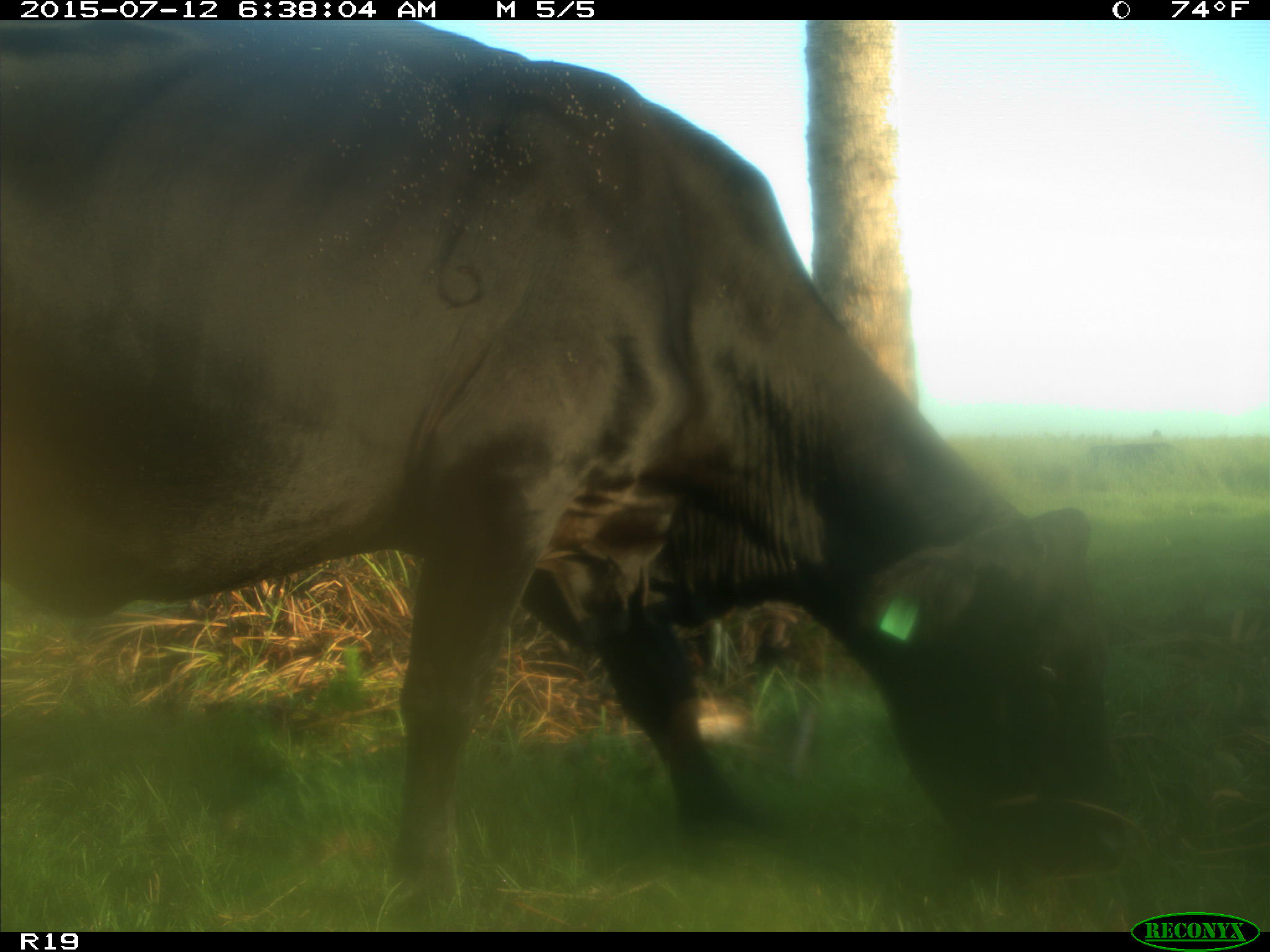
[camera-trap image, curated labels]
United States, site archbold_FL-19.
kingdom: Animalia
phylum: Chordata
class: Mammalia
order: Artiodactyla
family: Bovidae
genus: Bos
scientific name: Bos taurus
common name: domestic cow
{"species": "Bos taurus (domestic cow)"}